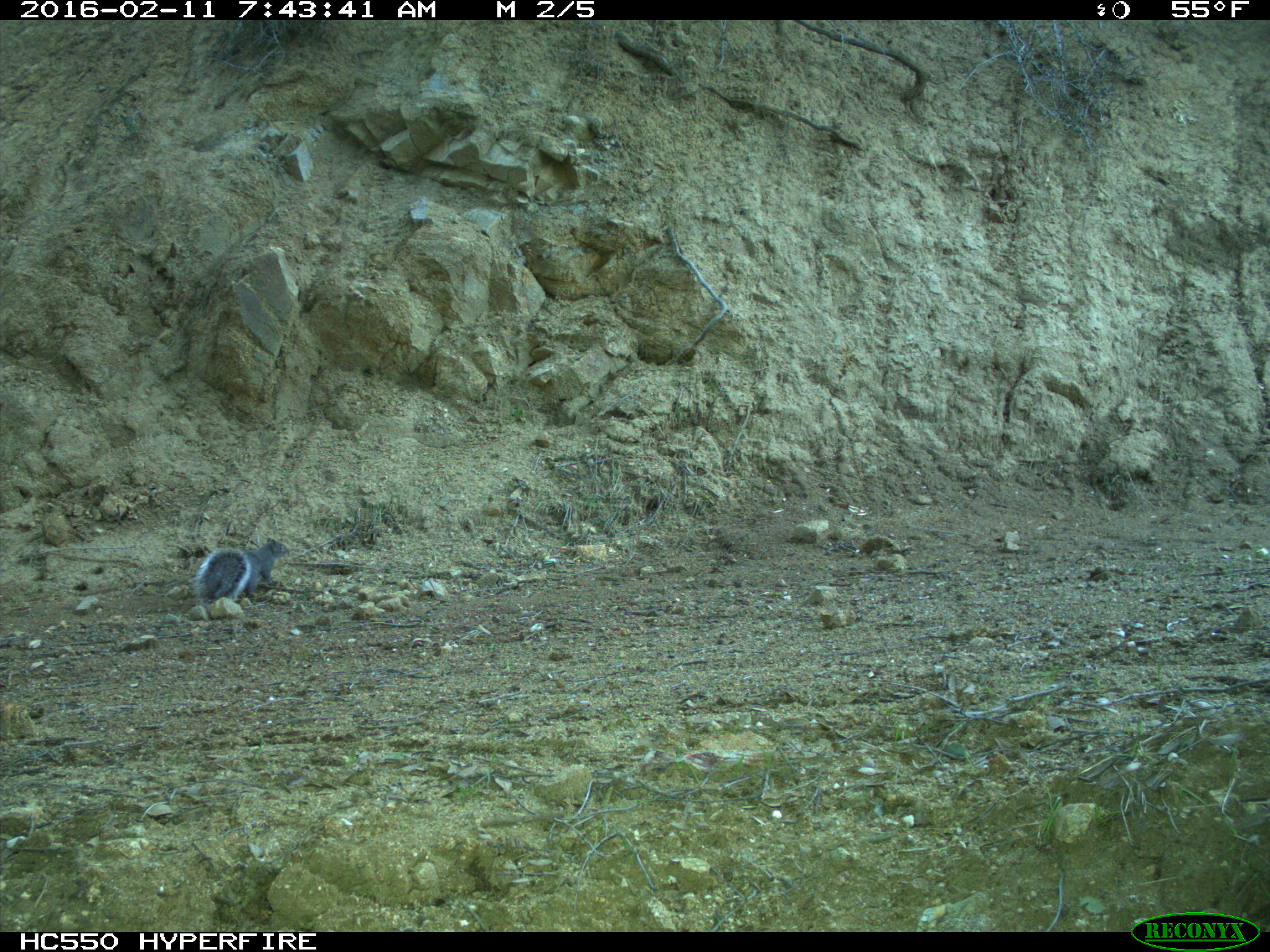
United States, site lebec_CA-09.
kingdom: Animalia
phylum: Chordata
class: Mammalia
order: Rodentia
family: Sciuridae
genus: Sciurus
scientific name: Sciurus carolinensis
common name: eastern gray squirrel